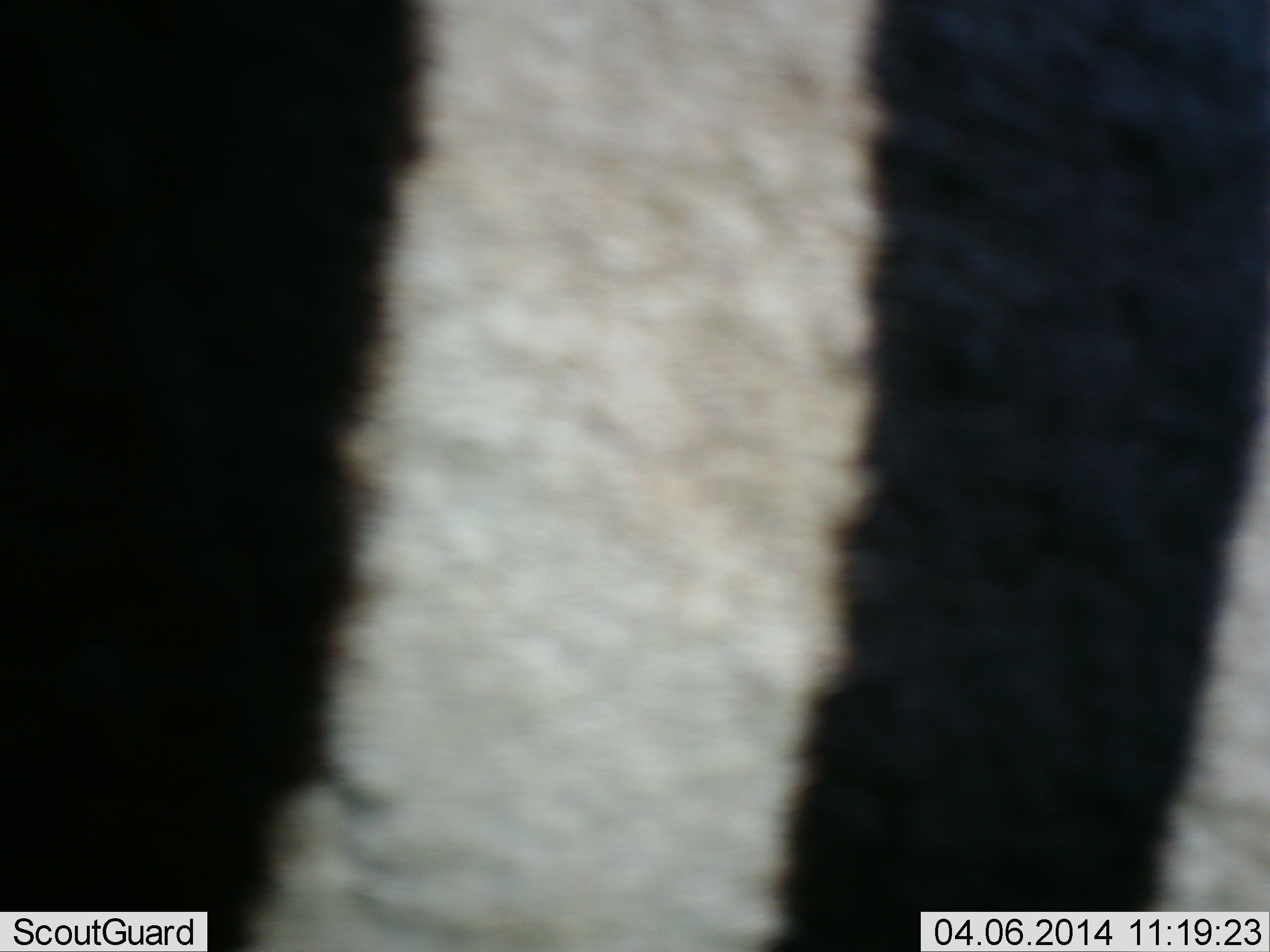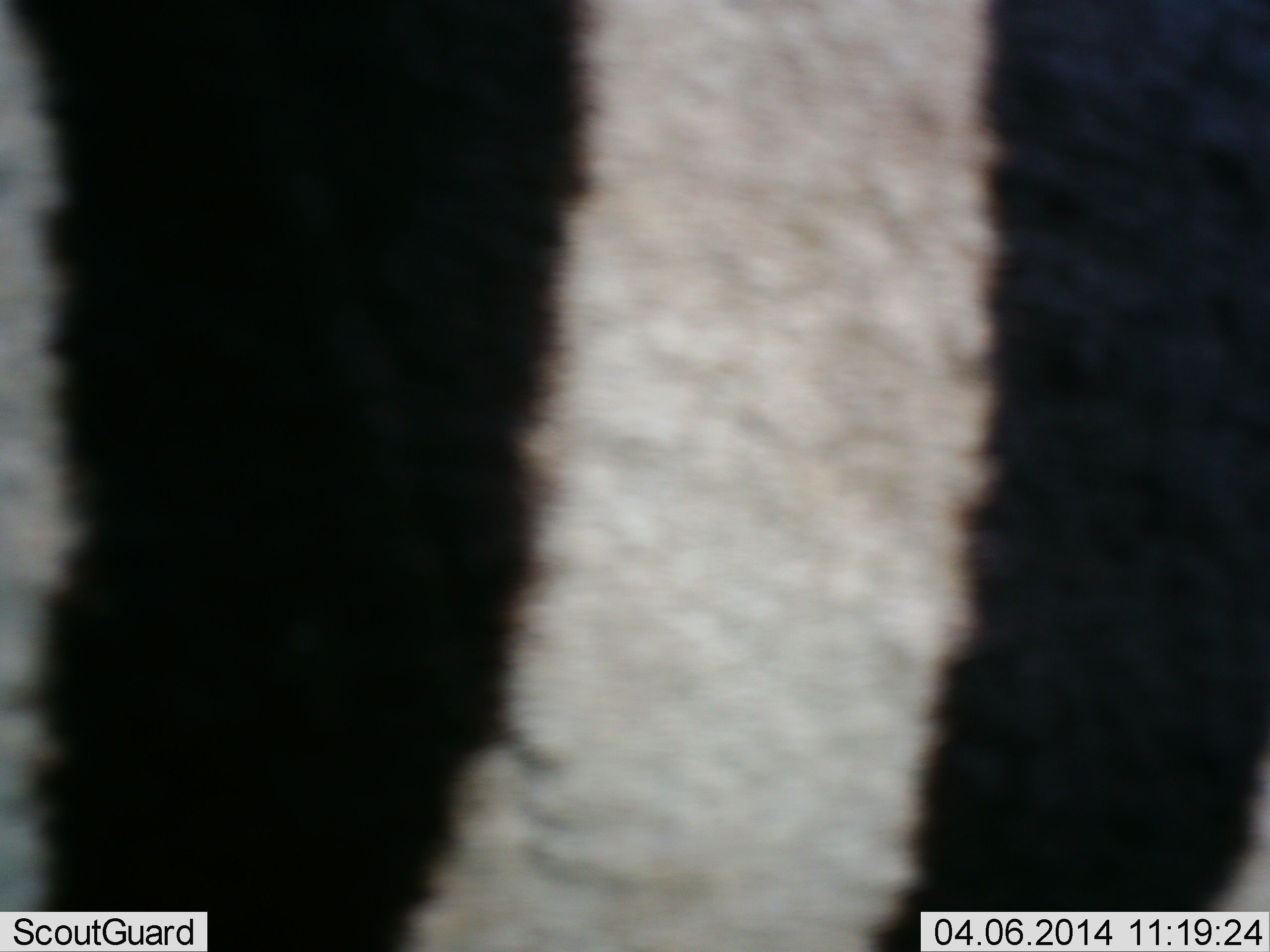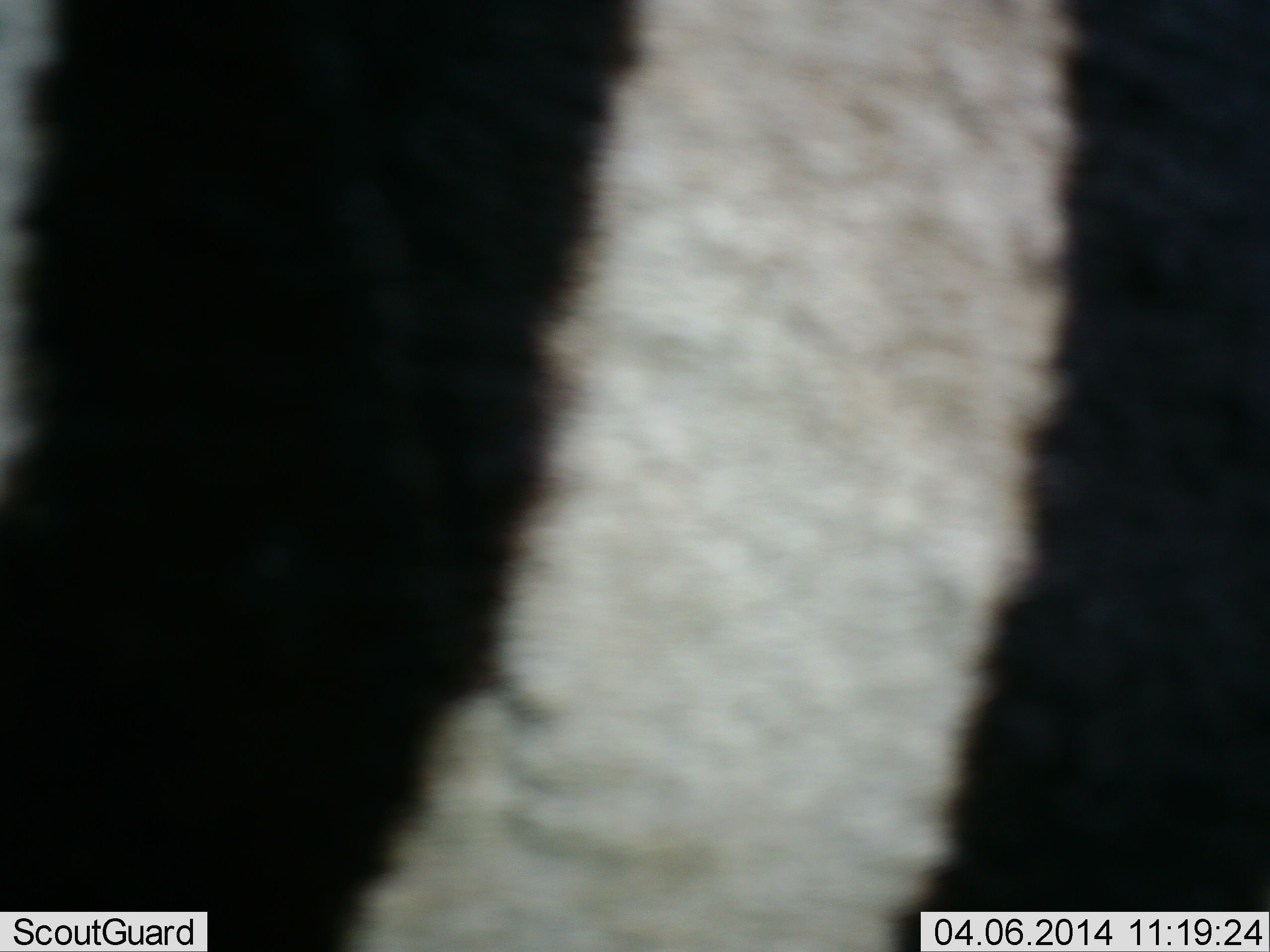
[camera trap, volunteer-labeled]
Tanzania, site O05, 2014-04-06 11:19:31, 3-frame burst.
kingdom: Animalia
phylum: Chordata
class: Mammalia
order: Perissodactyla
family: Equidae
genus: Equus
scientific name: Equus quagga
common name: plains zebra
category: zebra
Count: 1.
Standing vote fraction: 90%.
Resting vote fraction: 0%.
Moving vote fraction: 10%.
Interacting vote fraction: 0%.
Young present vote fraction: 0%.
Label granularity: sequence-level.